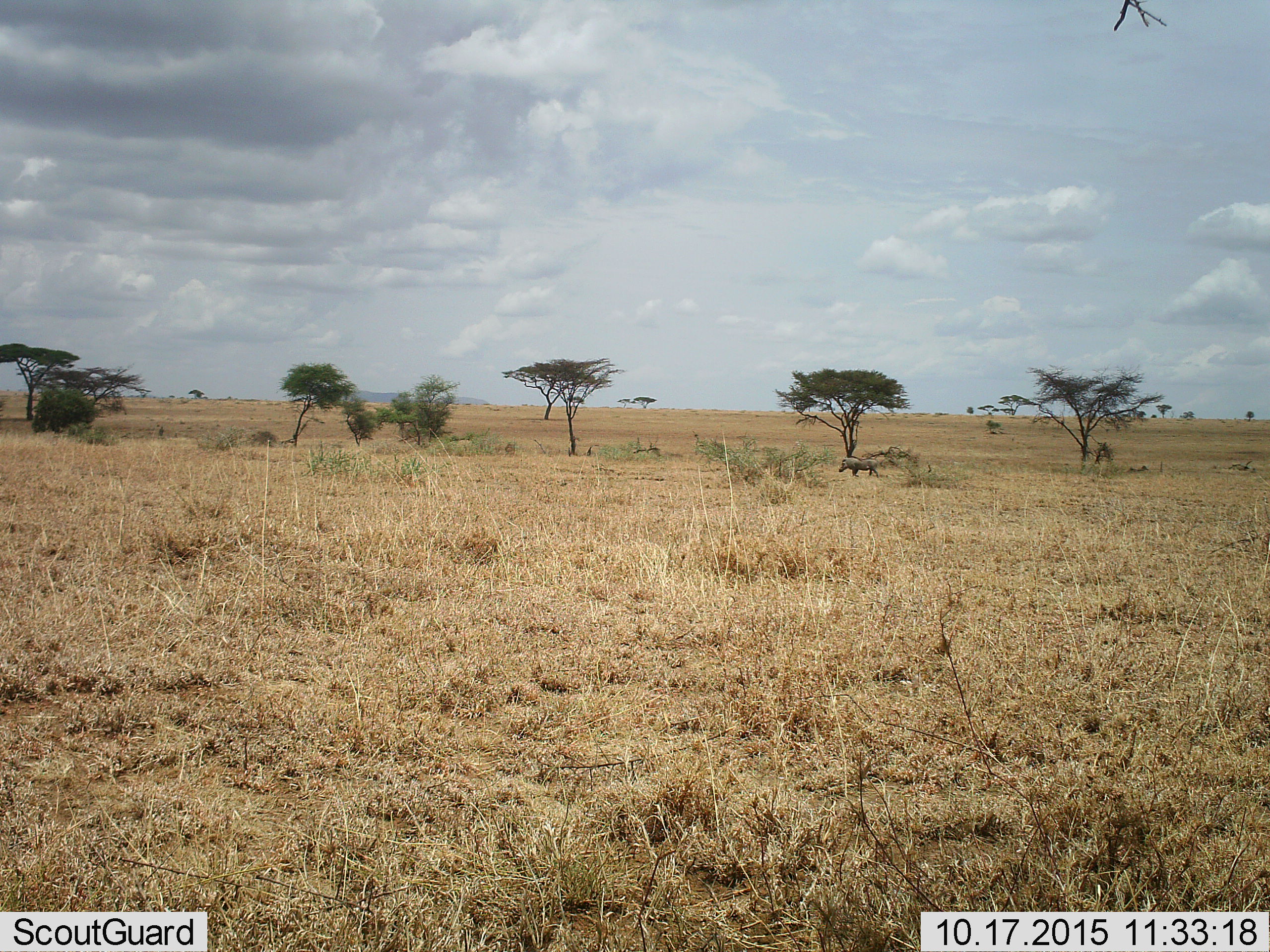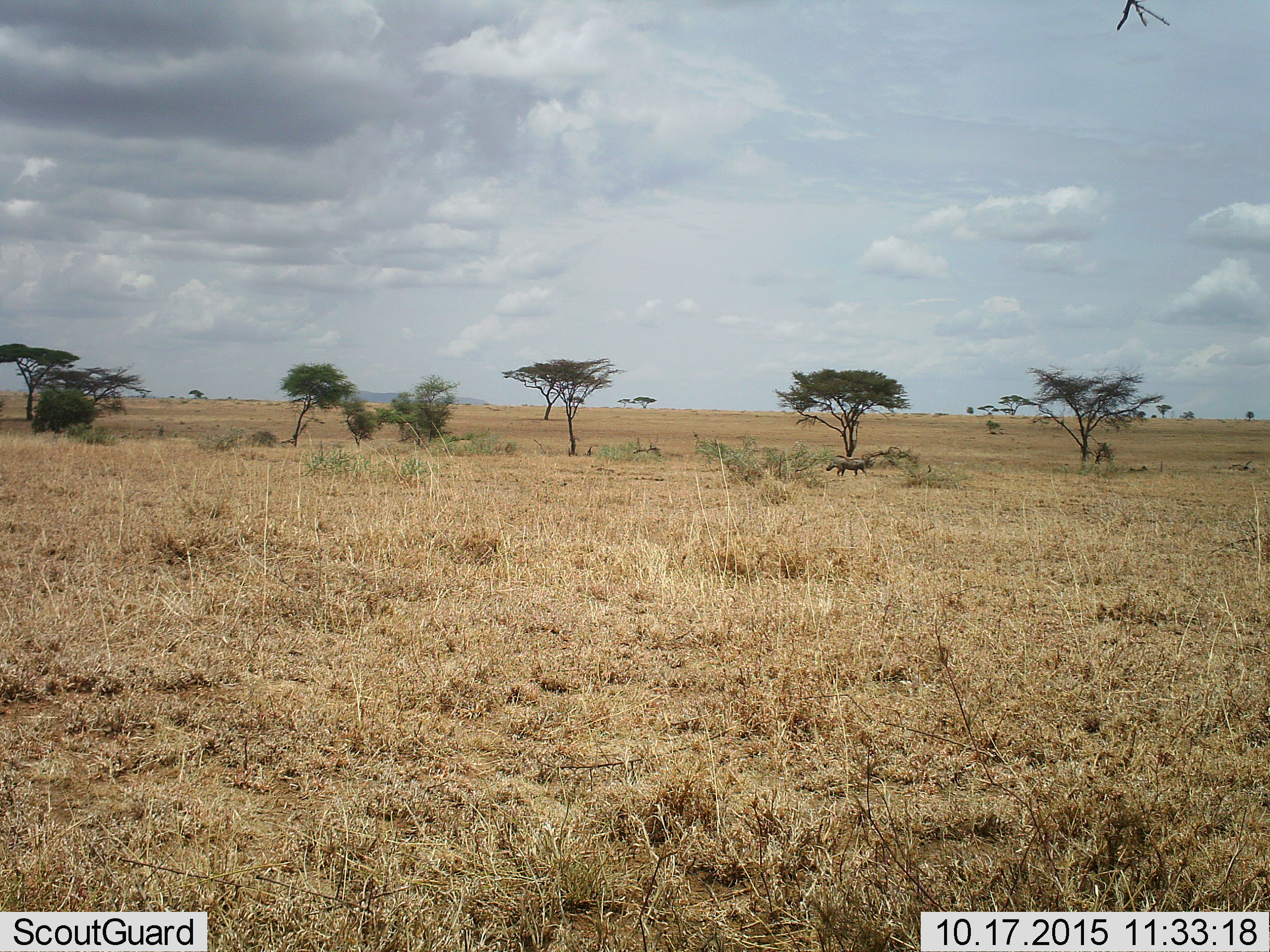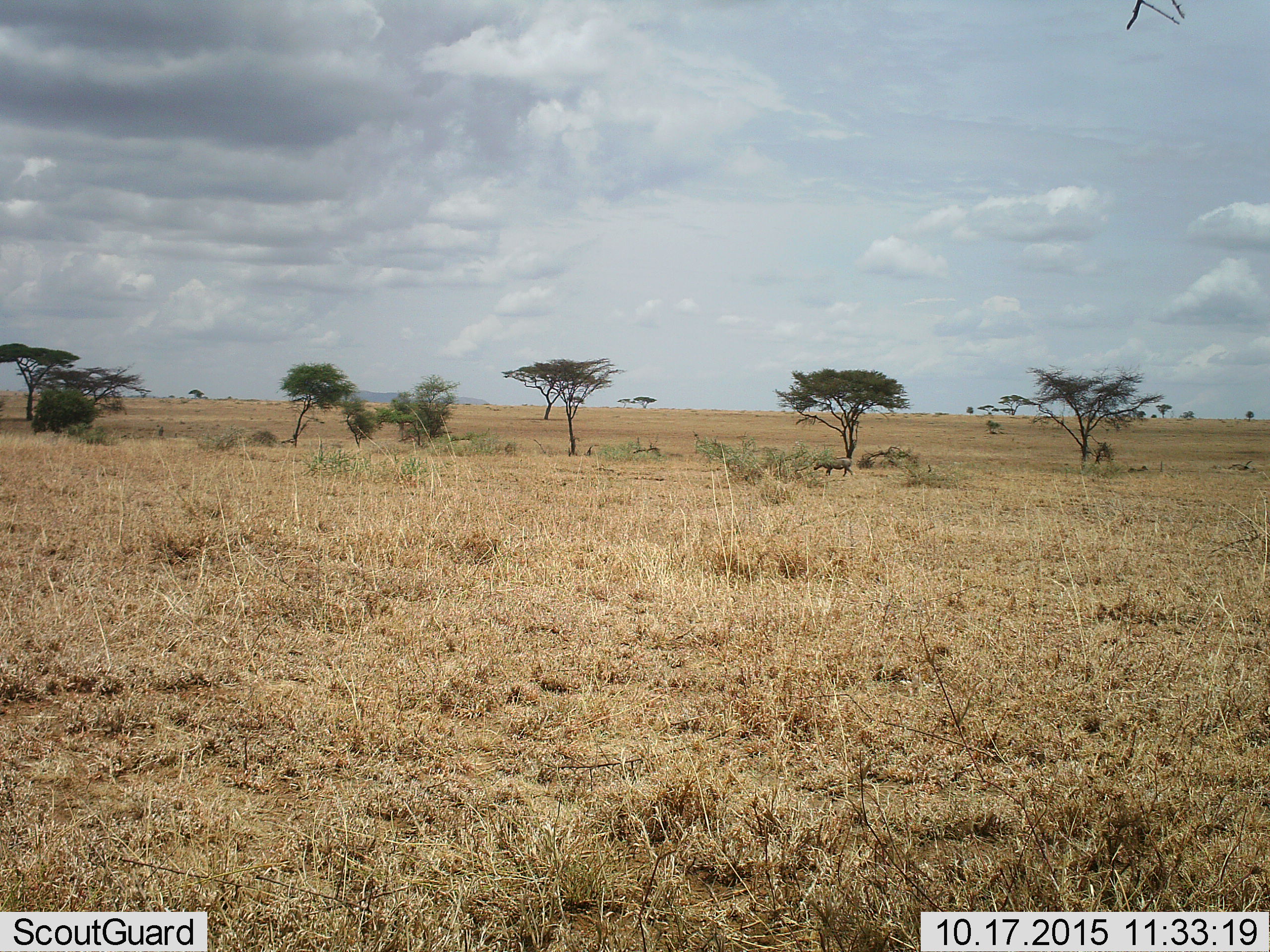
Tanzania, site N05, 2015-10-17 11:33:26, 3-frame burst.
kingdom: Animalia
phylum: Chordata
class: Mammalia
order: Artiodactyla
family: Suidae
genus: Phacochoerus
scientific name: Phacochoerus africanus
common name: warthog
Warthog (Phacochoerus africanus), count 1. Behavior (volunteer vote fractions): standing 0%, resting 0%, moving 100%, interacting 0%. Young present (vote fraction): 0%. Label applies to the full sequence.